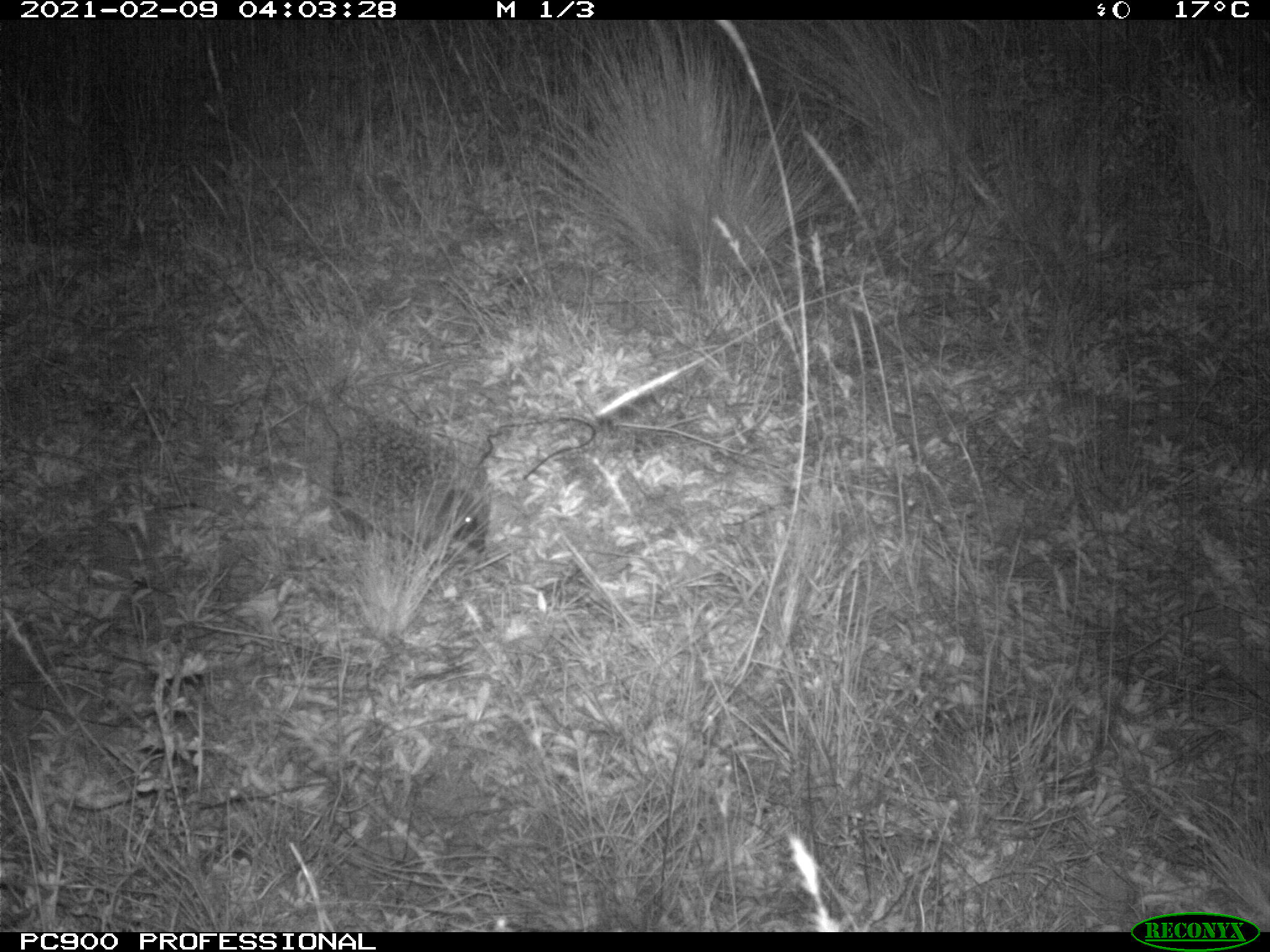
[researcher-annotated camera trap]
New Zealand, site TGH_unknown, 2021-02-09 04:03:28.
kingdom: Animalia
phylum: Chordata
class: Mammalia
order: Eulipotyphla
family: Erinaceidae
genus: Erinaceus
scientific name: Erinaceus europaeus europaeus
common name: european hedgehog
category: hedgehog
Hedgehog (european hedgehog) (Erinaceus europaeus europaeus).